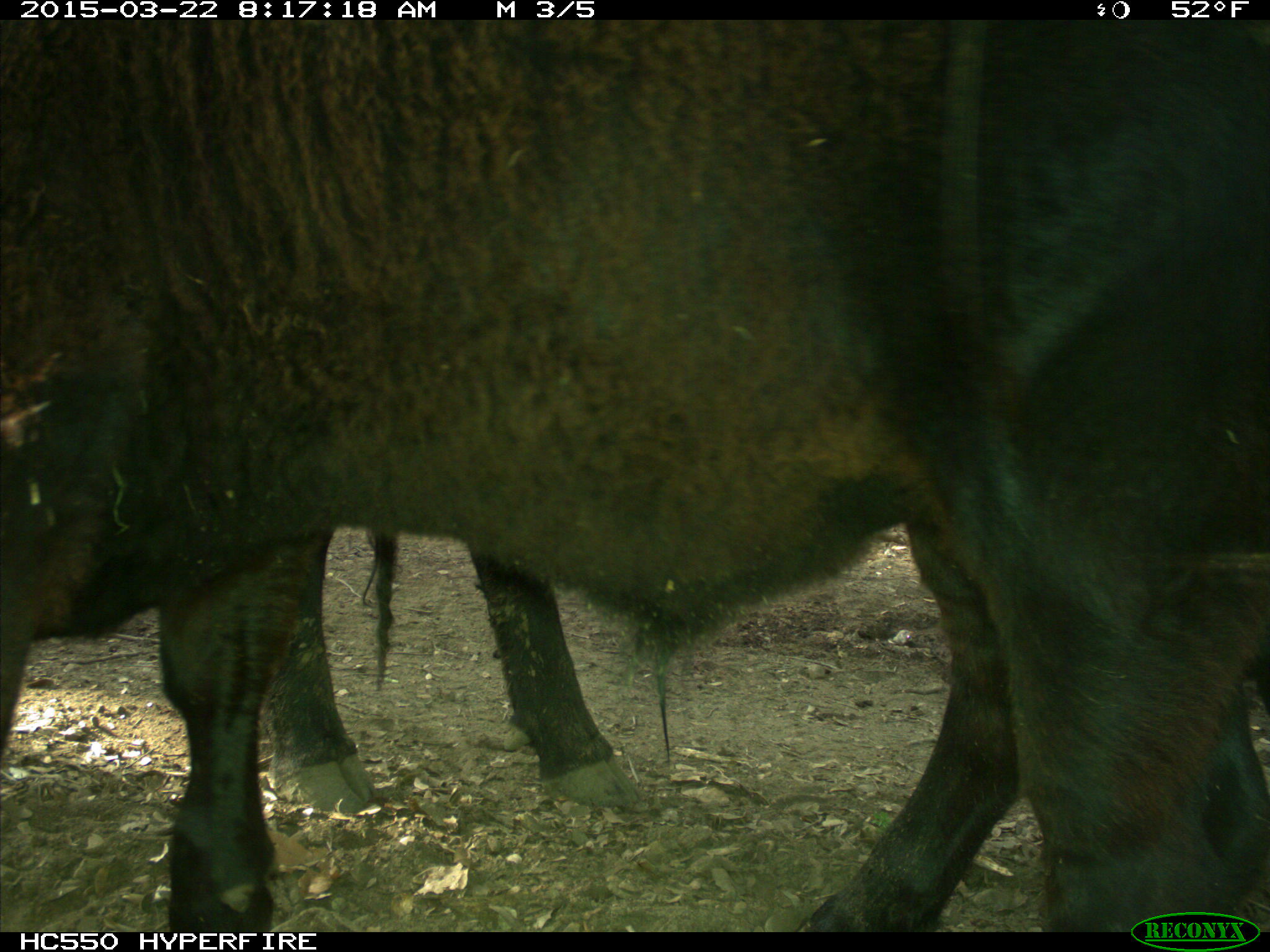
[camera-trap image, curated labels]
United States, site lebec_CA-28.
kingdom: Animalia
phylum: Chordata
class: Mammalia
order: Artiodactyla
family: Bovidae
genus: Bos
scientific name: Bos taurus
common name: domestic cow